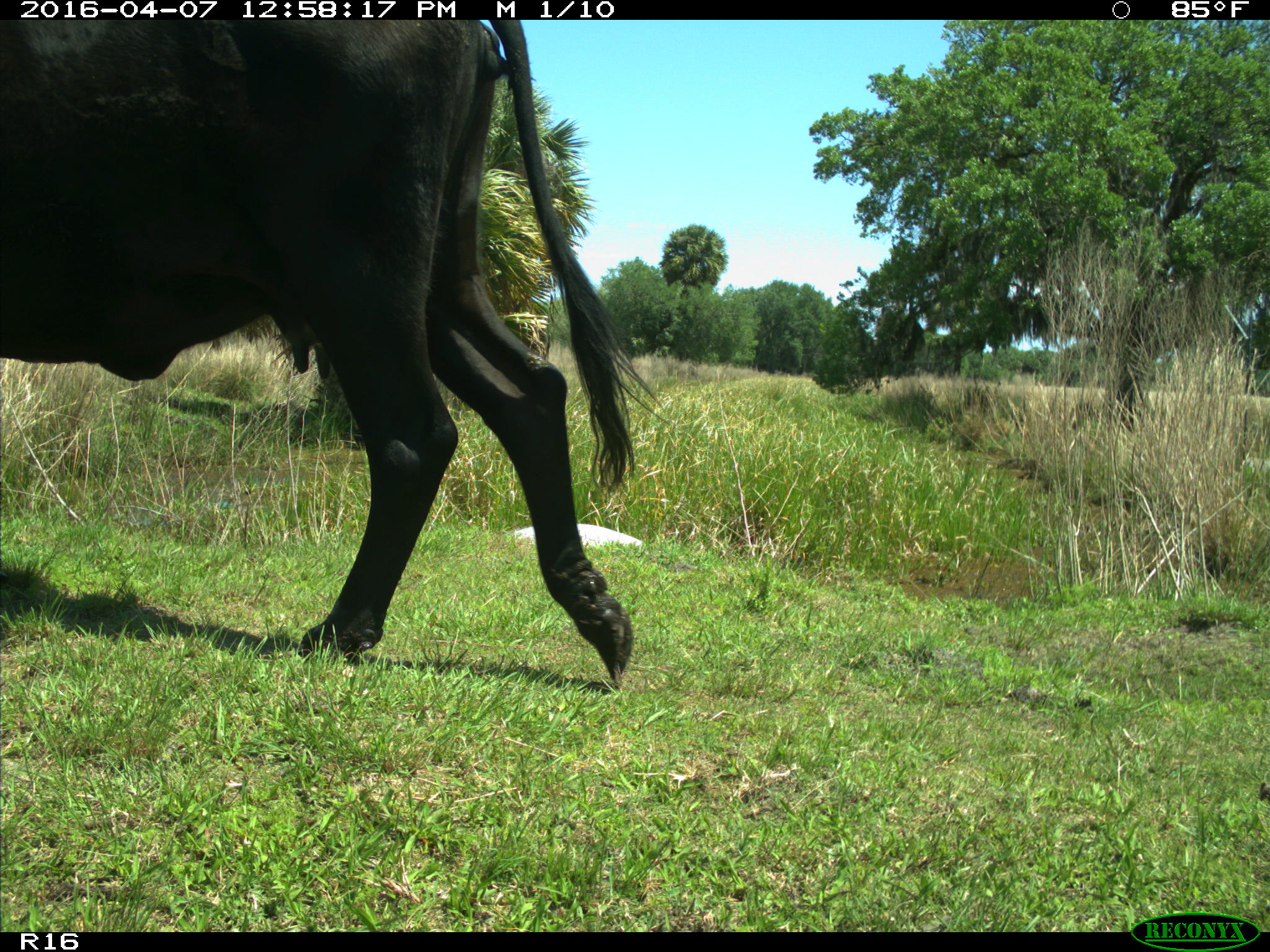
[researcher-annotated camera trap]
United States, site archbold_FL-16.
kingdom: Animalia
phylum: Chordata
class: Mammalia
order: Artiodactyla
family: Bovidae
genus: Bos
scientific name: Bos taurus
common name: domestic cow